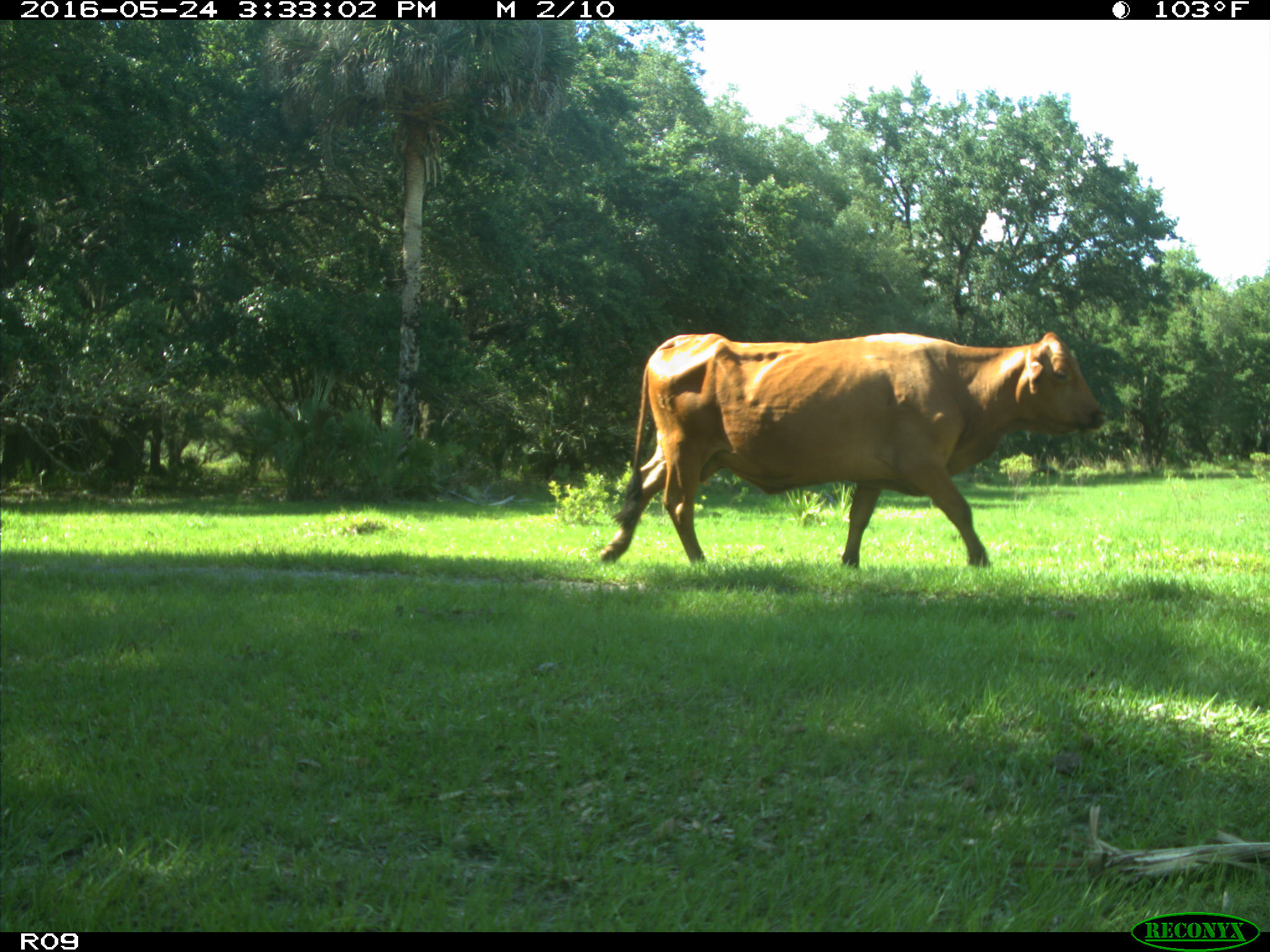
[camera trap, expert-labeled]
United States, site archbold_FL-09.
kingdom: Animalia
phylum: Chordata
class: Mammalia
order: Artiodactyla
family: Bovidae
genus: Bos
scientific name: Bos taurus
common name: domestic cow